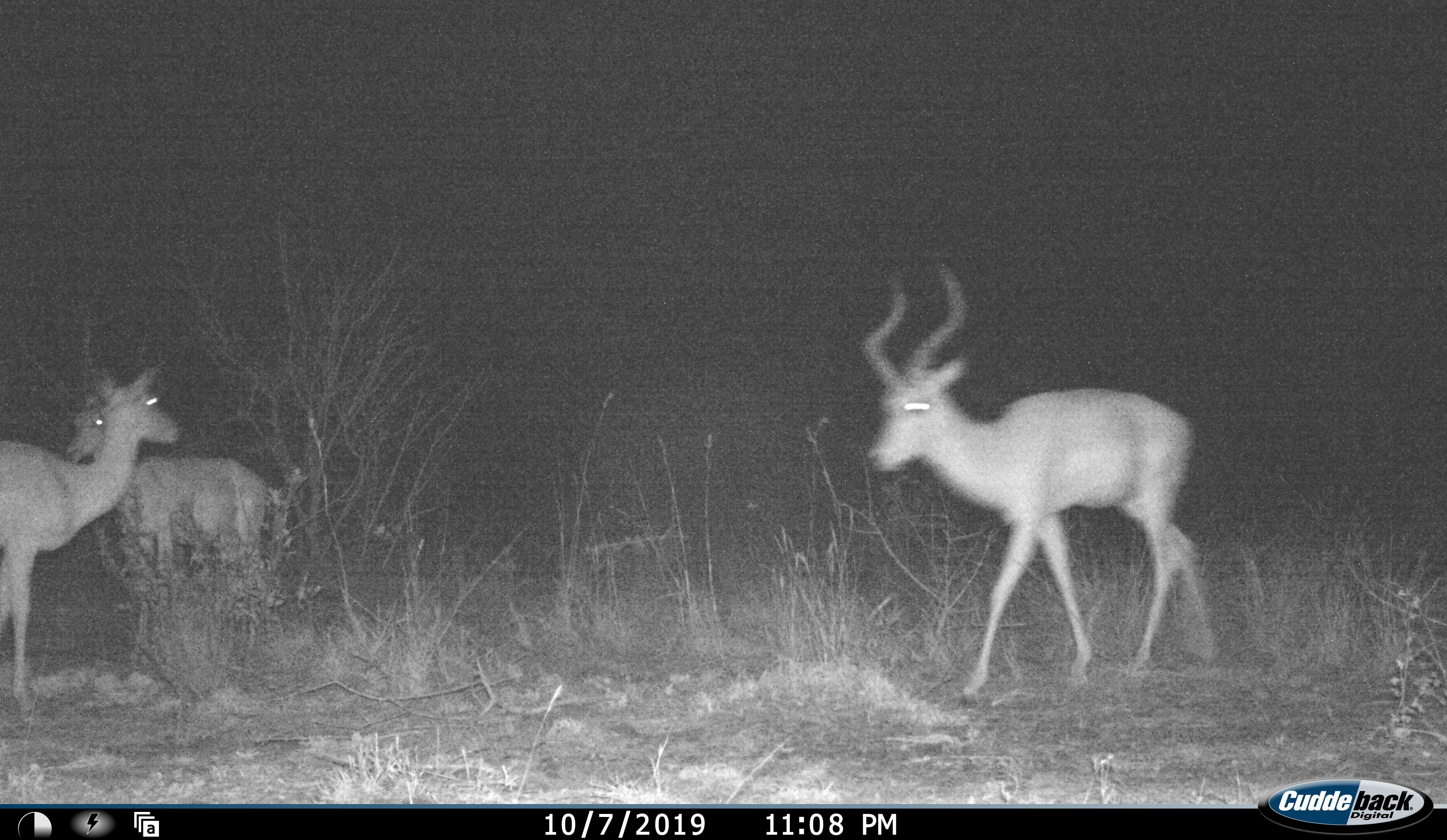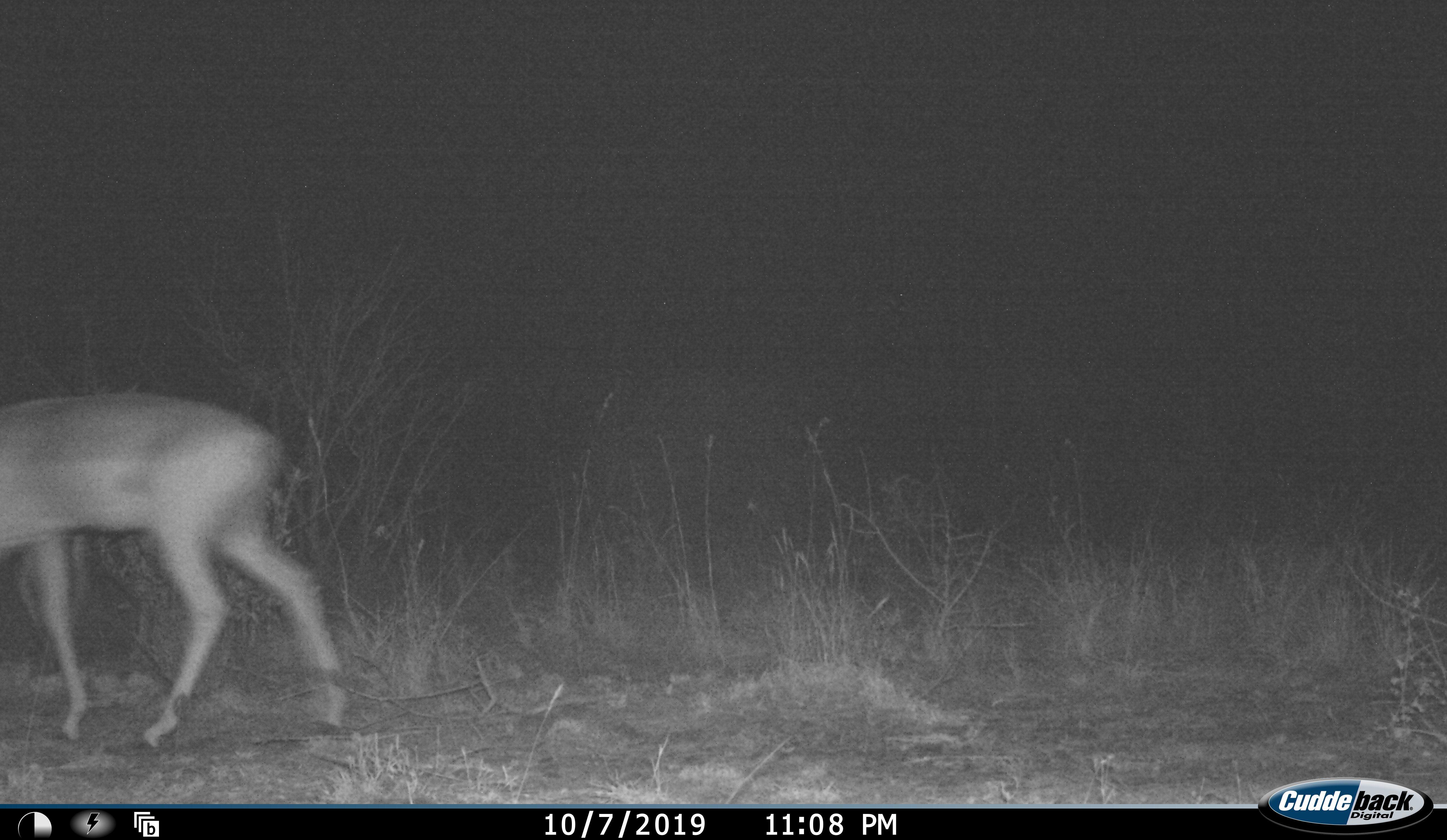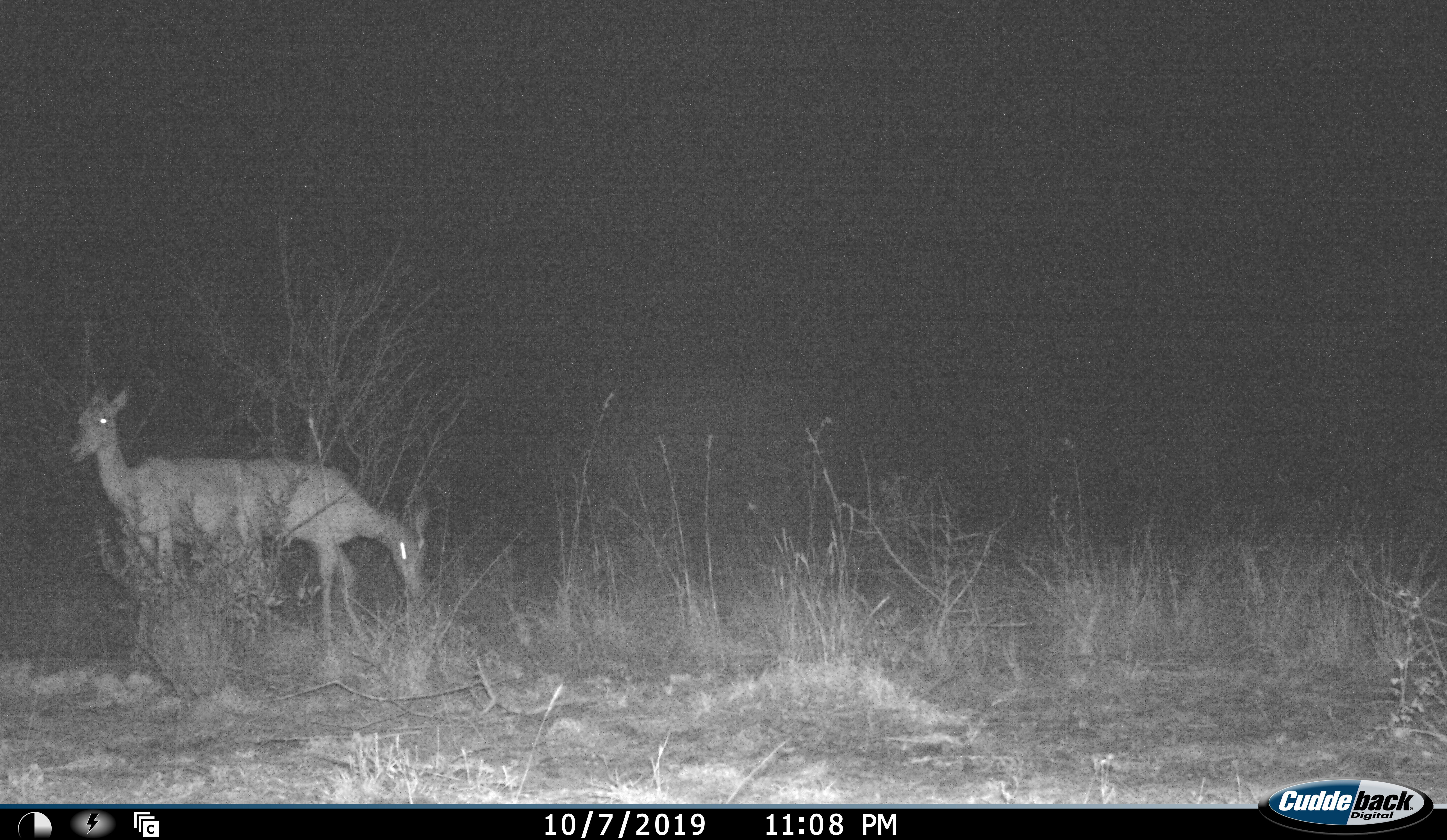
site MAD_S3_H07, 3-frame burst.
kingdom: Animalia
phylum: Chordata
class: Mammalia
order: Artiodactyla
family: Bovidae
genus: Aepyceros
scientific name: Aepyceros melampus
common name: impala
Impala (Aepyceros melampus), count 3. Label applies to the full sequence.